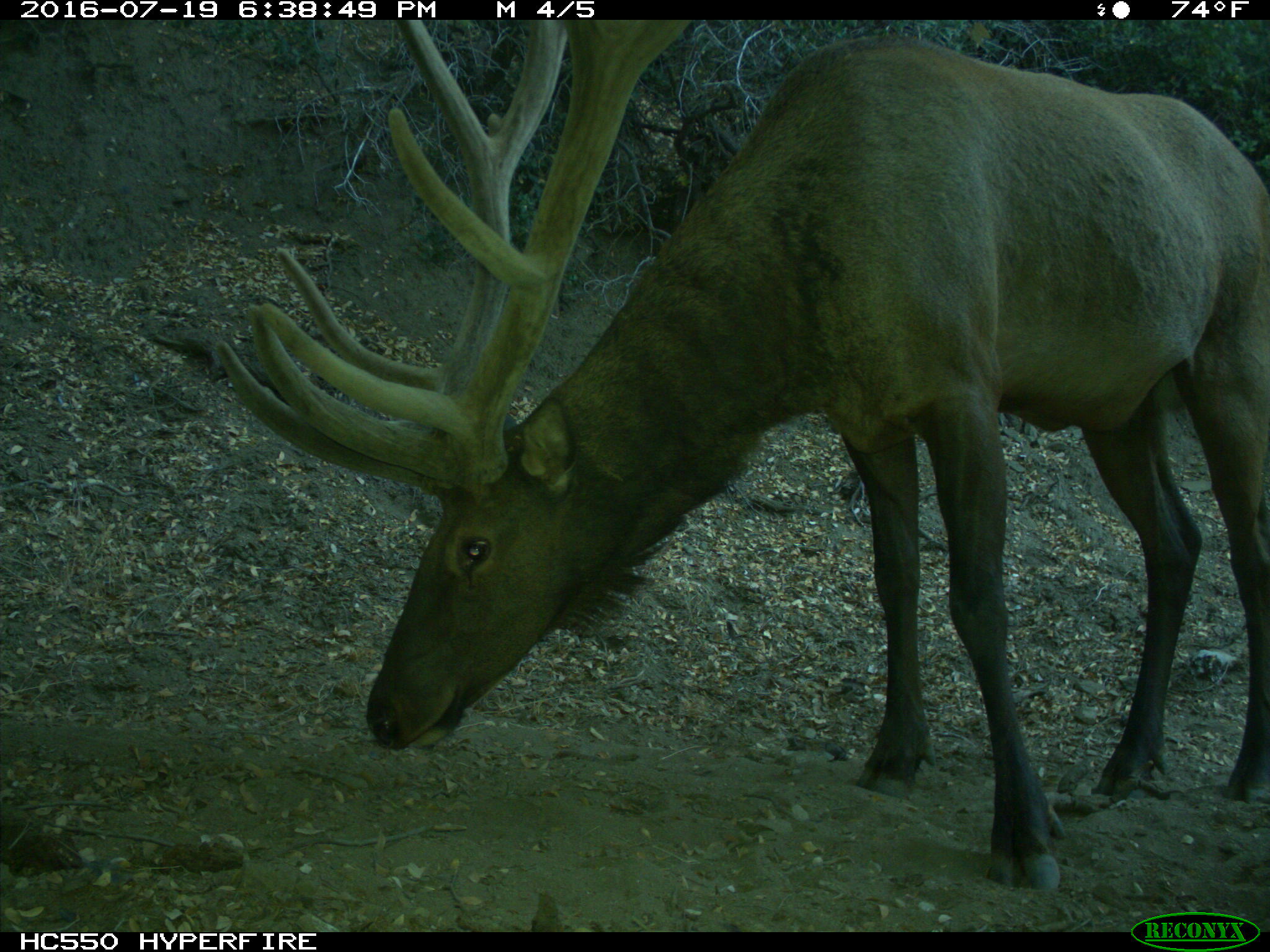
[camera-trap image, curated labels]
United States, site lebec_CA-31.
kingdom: Animalia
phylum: Chordata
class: Mammalia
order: Artiodactyla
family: Cervidae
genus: Cervus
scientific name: Cervus canadensis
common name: elk